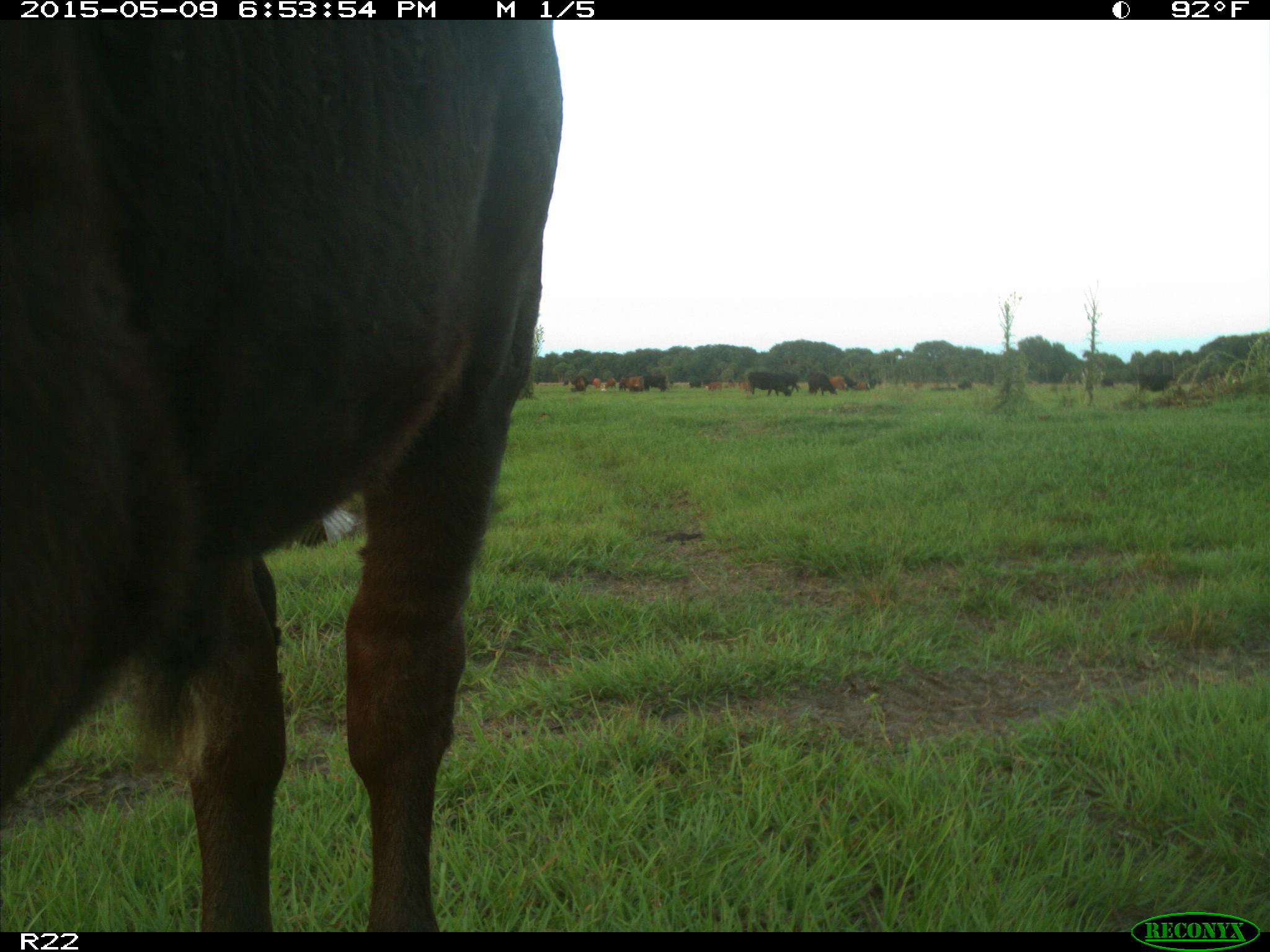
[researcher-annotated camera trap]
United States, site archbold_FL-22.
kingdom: Animalia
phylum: Chordata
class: Mammalia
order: Artiodactyla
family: Bovidae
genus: Bos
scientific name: Bos taurus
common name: domestic cow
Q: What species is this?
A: Bos taurus (domestic cow).